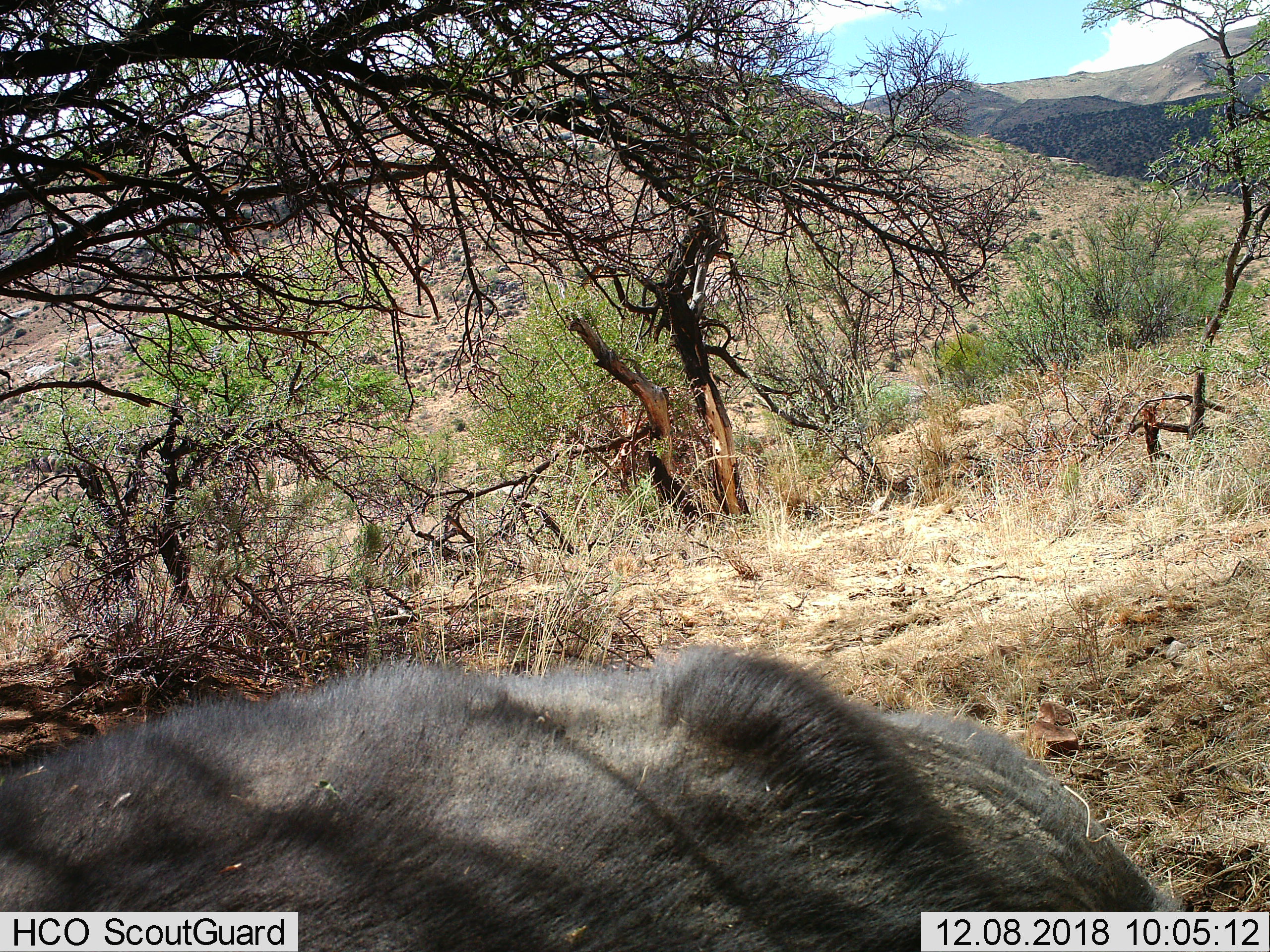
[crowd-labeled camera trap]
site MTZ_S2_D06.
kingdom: Animalia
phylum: Chordata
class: Mammalia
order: Artiodactyla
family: Bovidae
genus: Syncerus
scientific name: Syncerus caffer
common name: african buffalo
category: buffalo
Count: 1.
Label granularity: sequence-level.